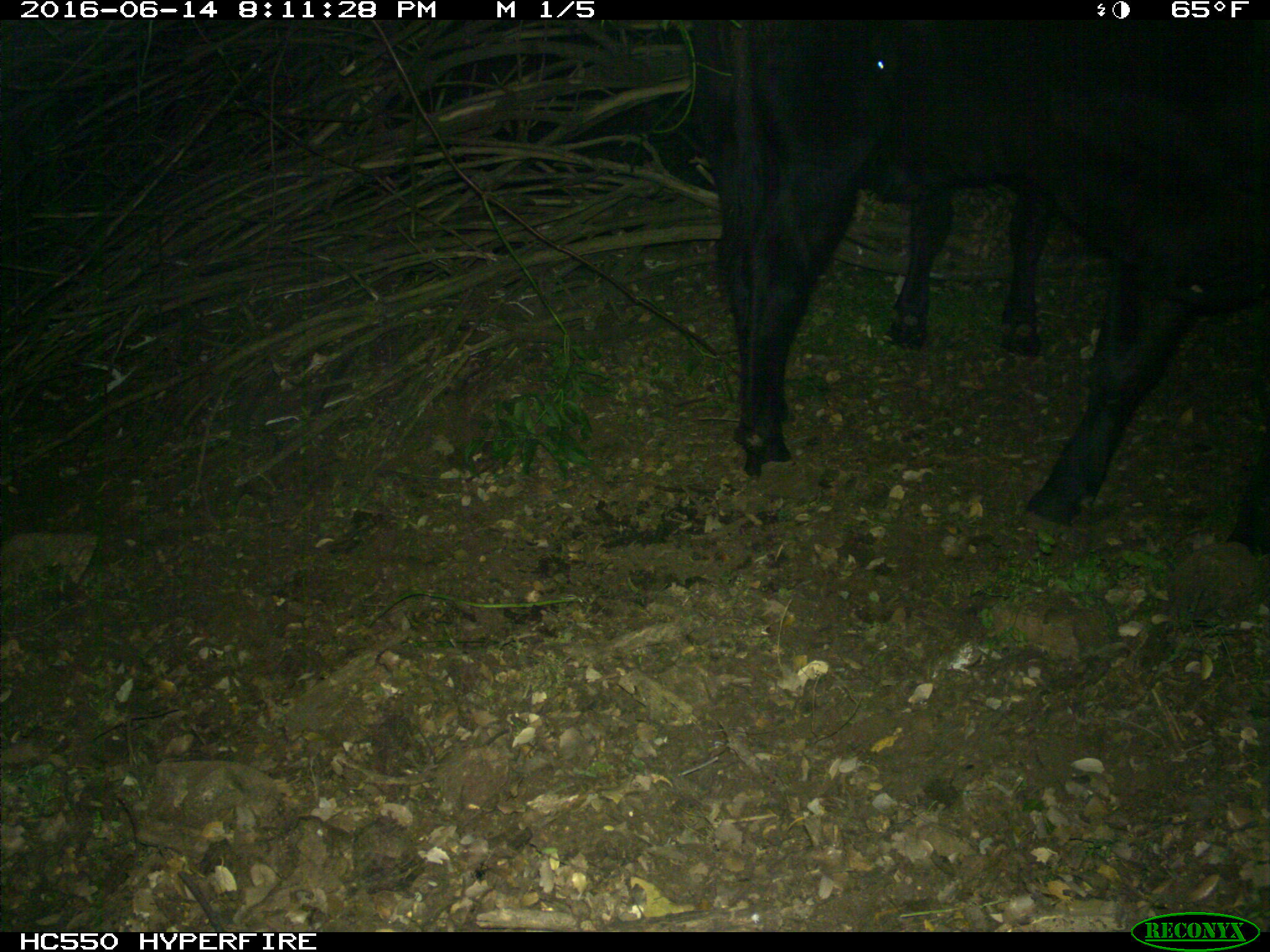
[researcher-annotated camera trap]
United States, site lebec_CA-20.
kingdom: Animalia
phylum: Chordata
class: Mammalia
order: Artiodactyla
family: Bovidae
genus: Bos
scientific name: Bos taurus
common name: domestic cow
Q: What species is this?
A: Bos taurus (domestic cow).